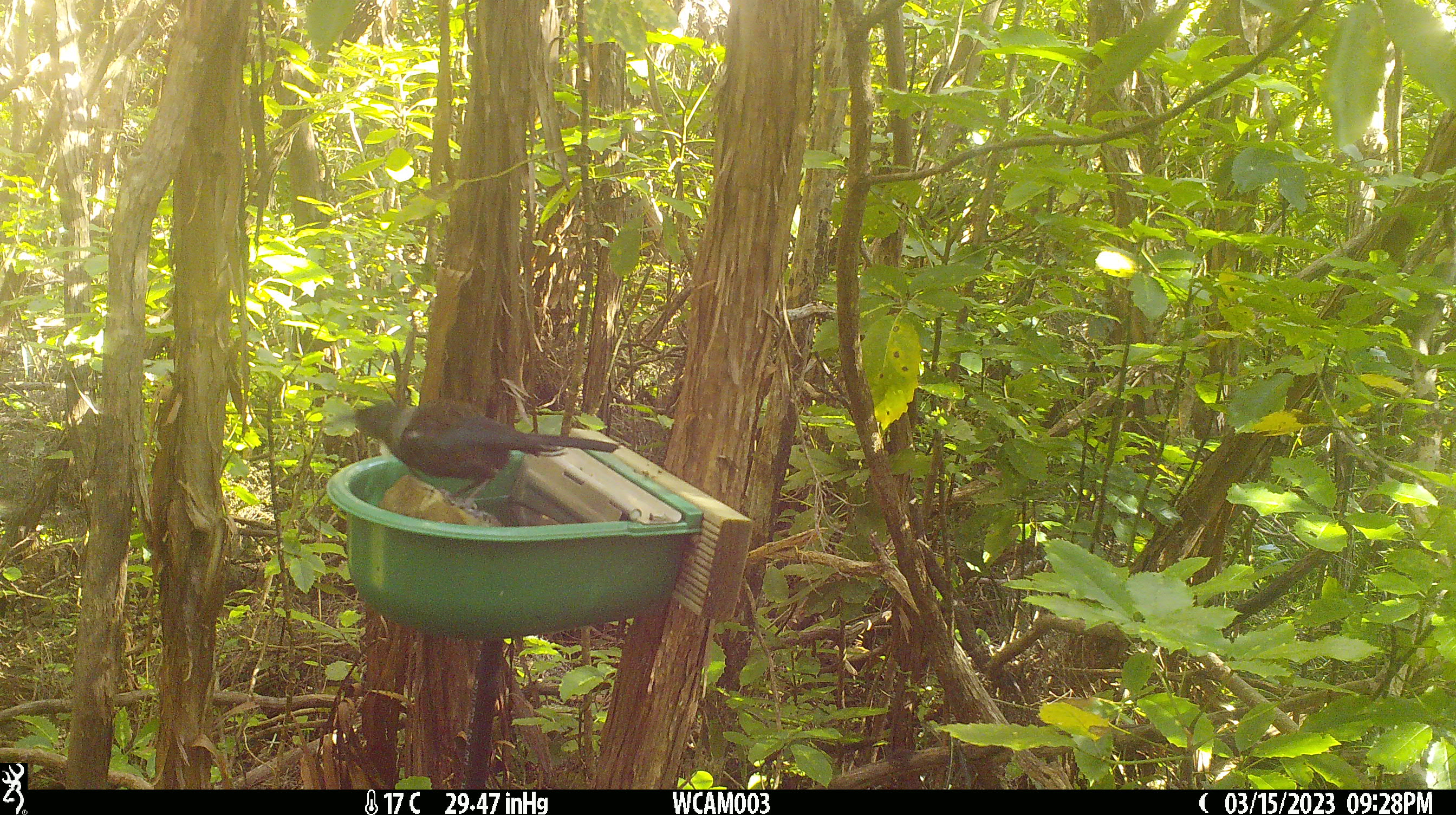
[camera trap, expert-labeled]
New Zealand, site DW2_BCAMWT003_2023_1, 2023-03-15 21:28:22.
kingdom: Animalia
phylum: Chordata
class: Aves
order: Passeriformes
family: Meliphagidae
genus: Prosthemadera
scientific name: Prosthemadera novaeseelandiae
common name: tui